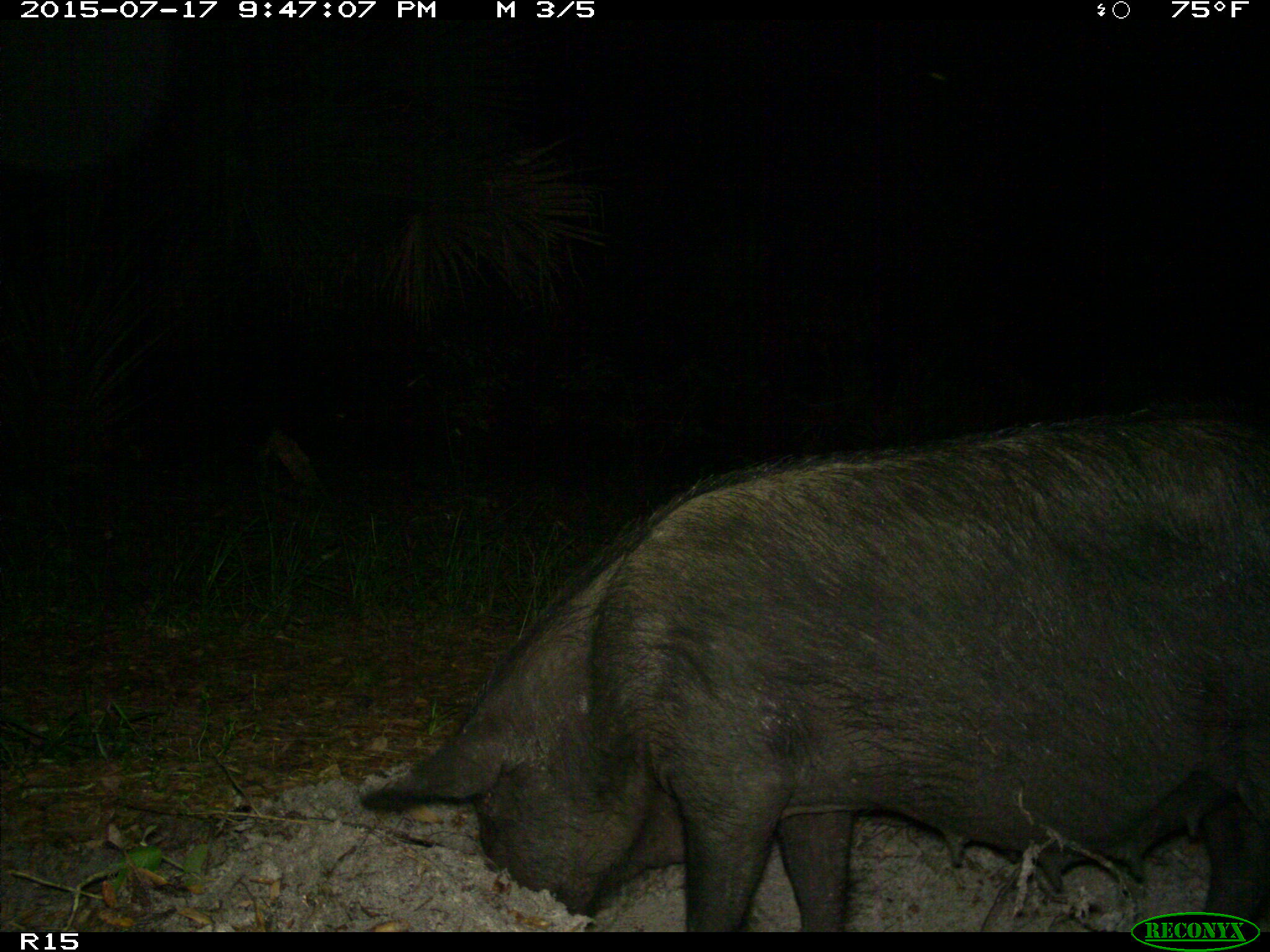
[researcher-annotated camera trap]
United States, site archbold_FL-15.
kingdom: Animalia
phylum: Chordata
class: Mammalia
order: Artiodactyla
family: Suidae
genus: Sus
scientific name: Sus scrofa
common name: wild boar